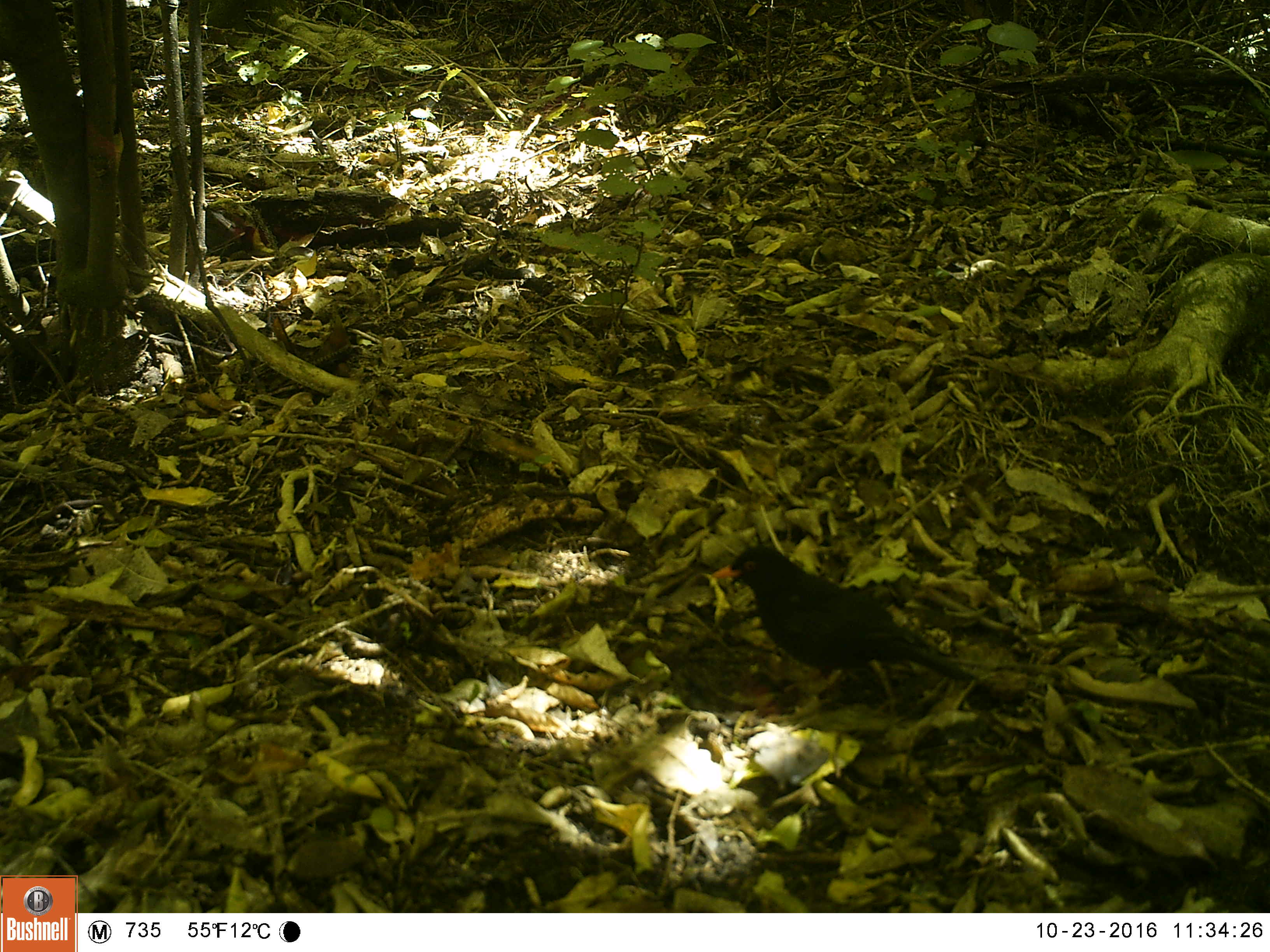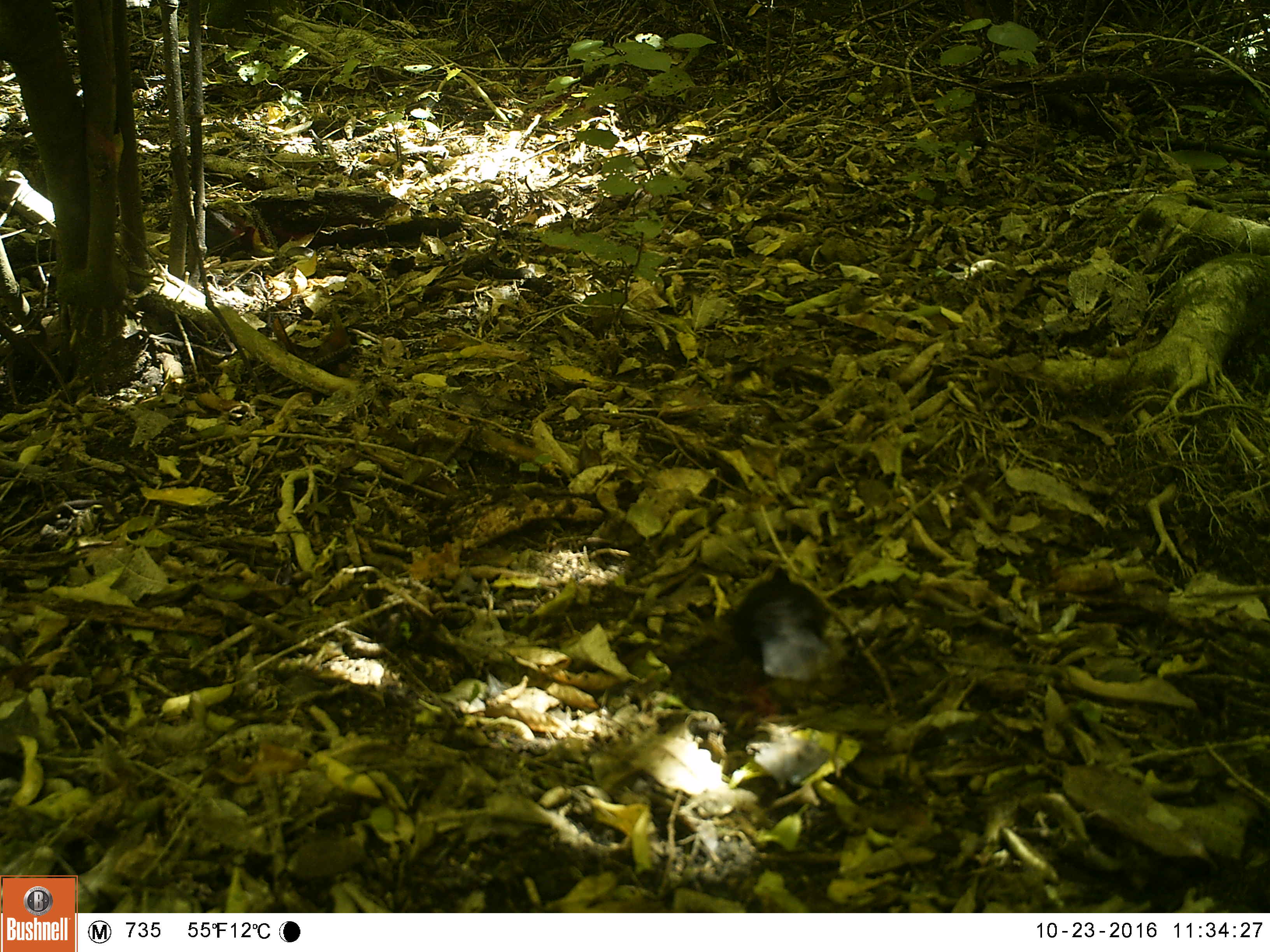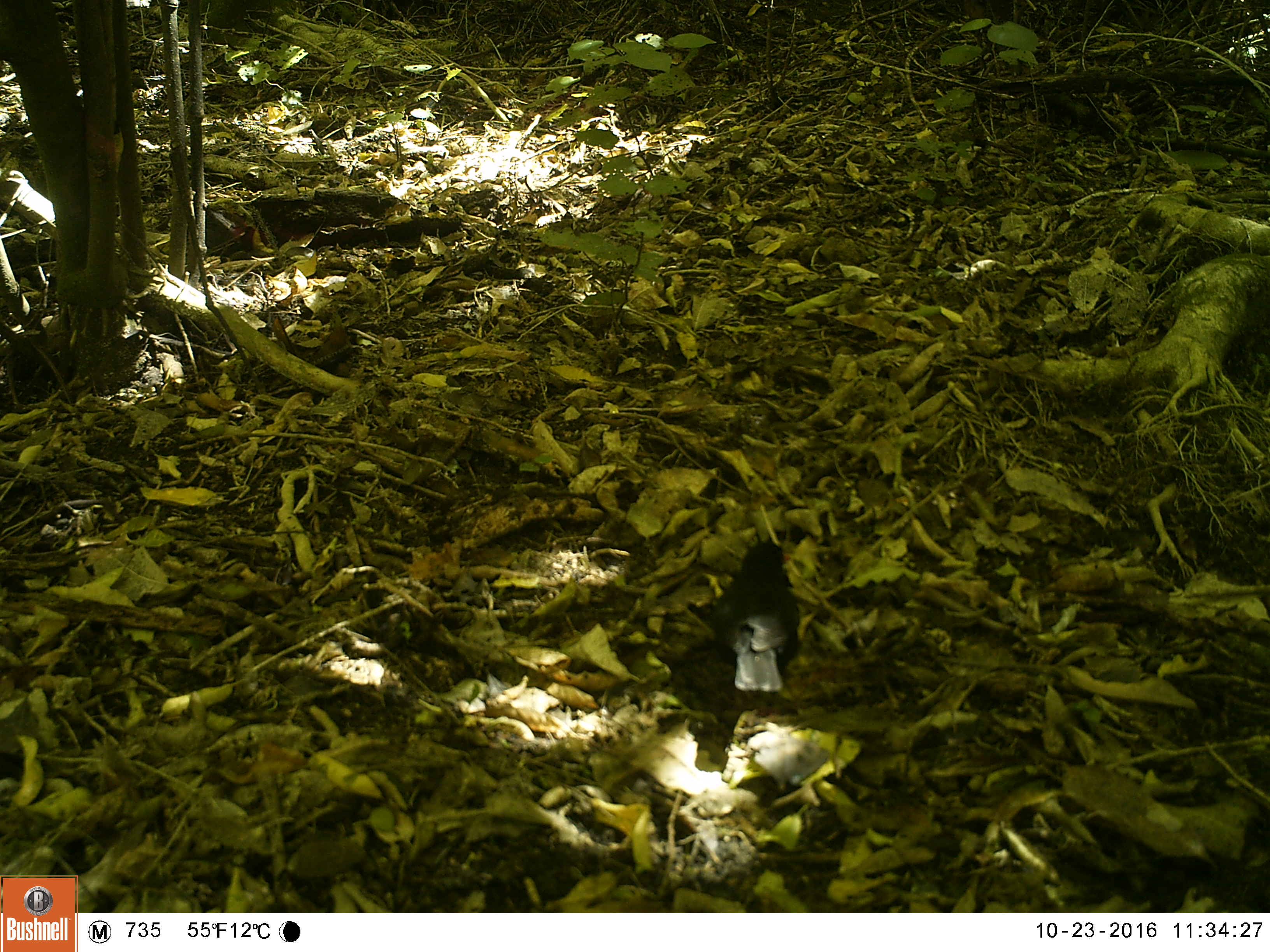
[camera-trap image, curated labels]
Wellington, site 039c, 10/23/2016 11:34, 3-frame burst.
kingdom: Animalia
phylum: Chordata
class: Aves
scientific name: Aves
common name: bird